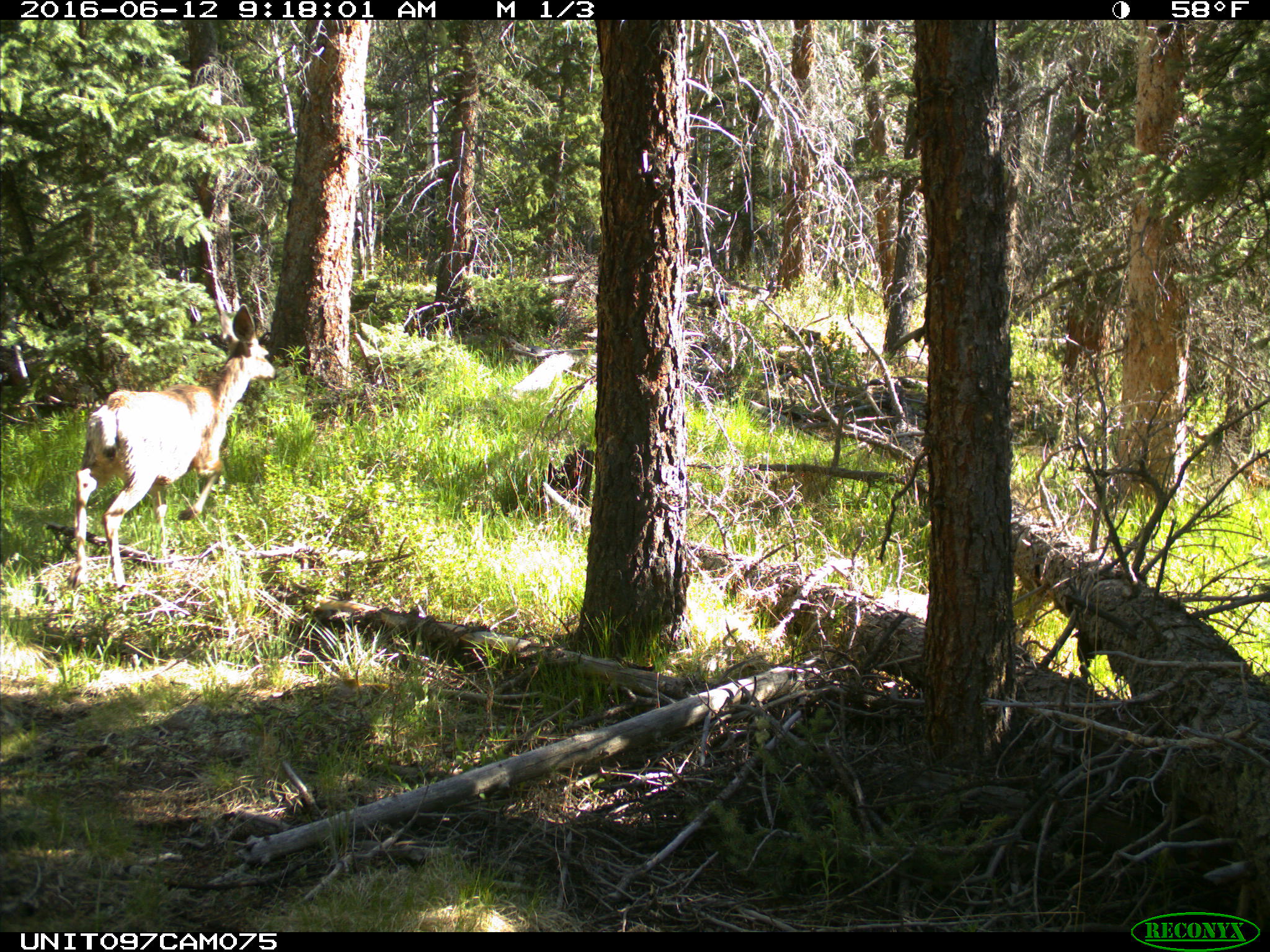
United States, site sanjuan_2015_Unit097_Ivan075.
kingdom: Animalia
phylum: Chordata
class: Mammalia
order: Artiodactyla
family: Cervidae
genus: Odocoileus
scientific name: Odocoileus hemionus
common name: mule deer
Odocoileus hemionus (mule deer).